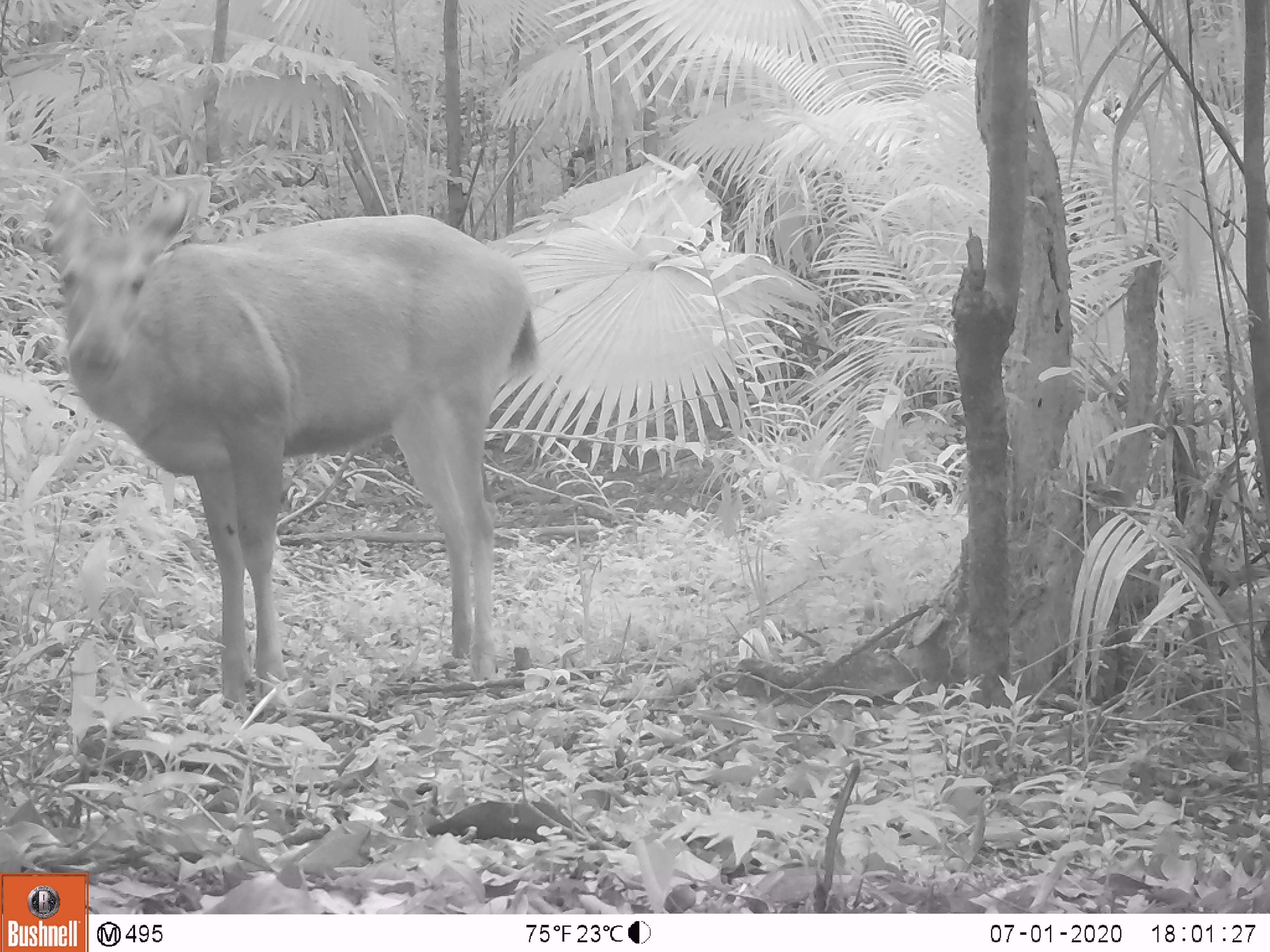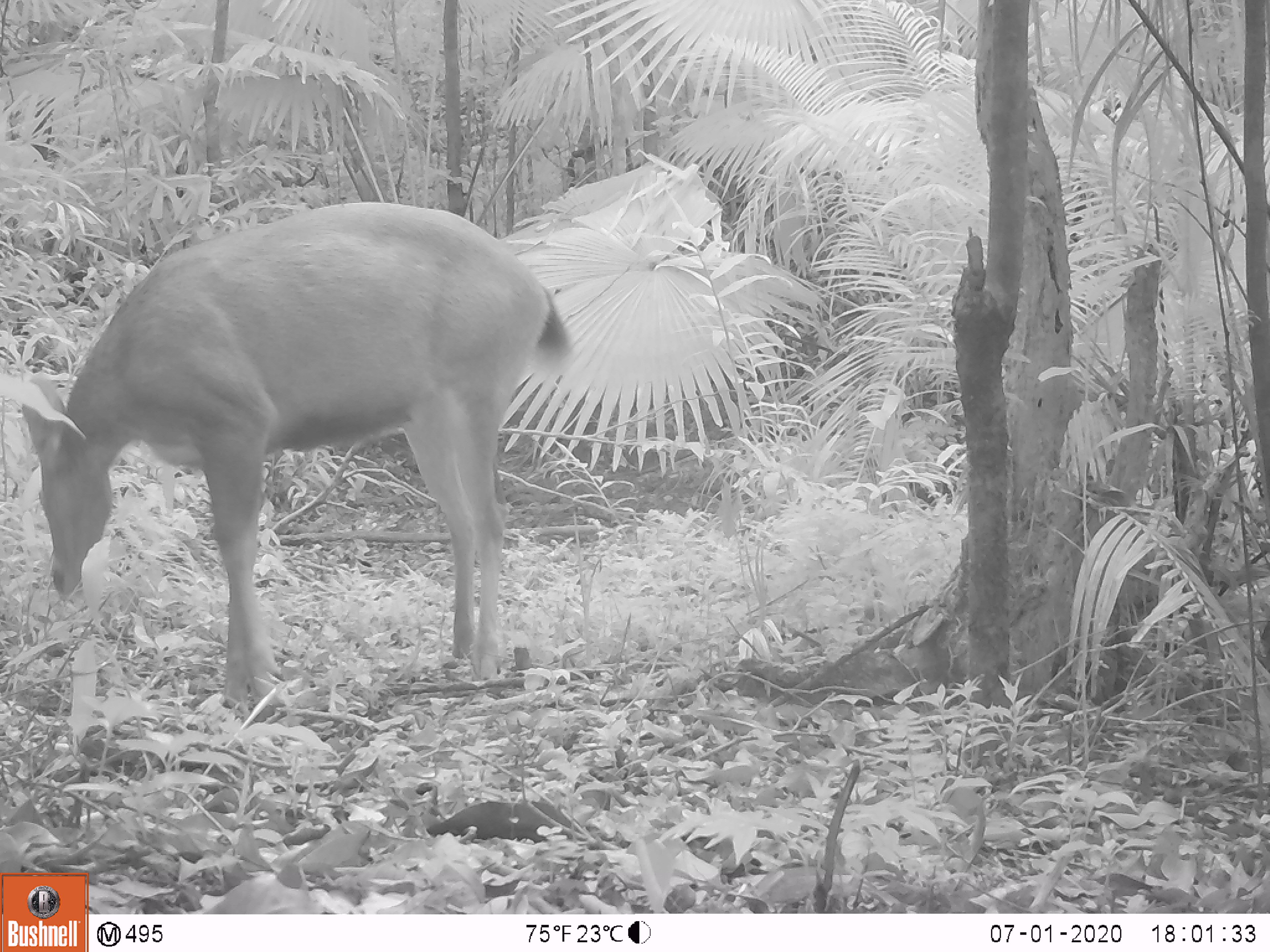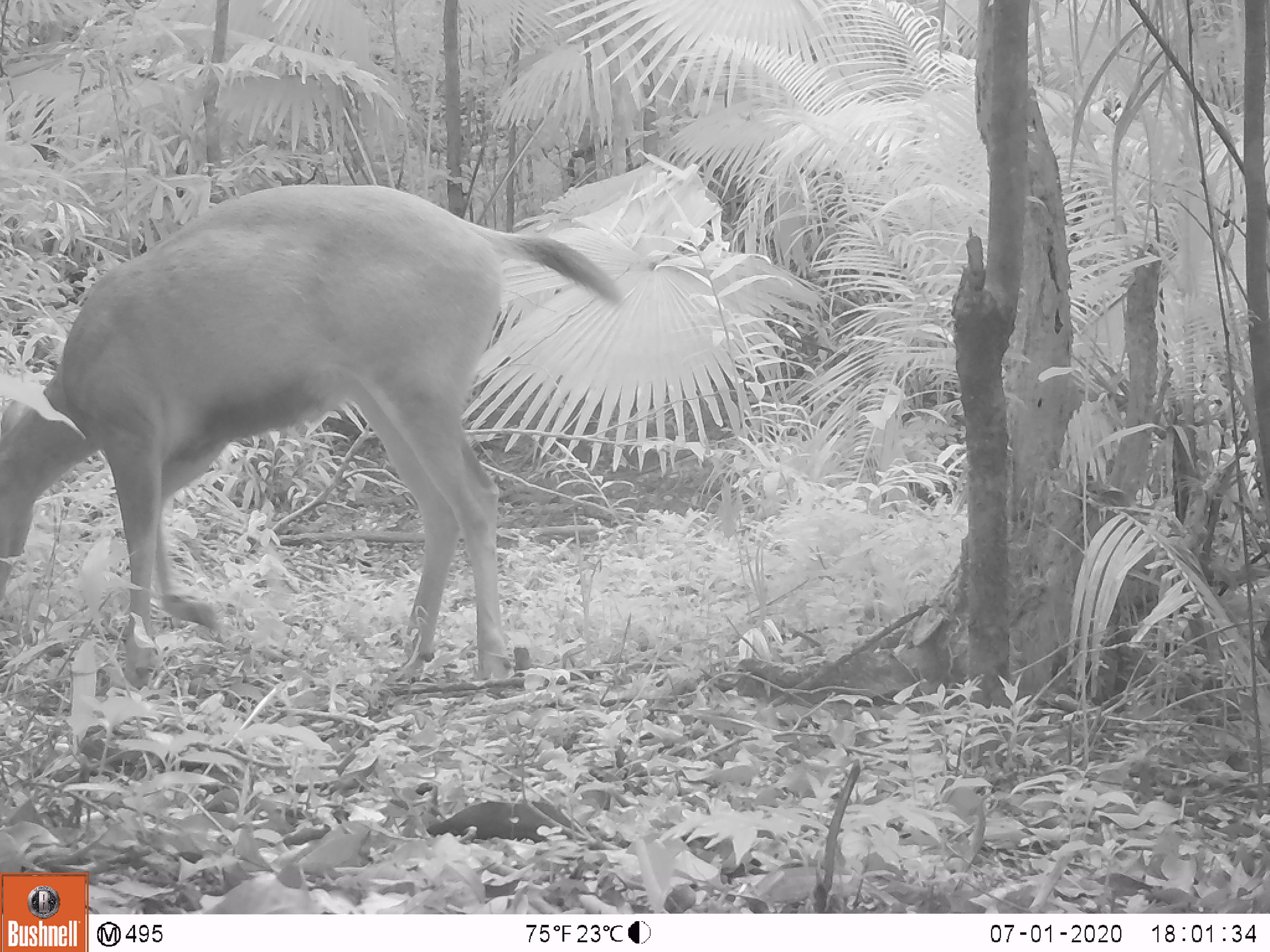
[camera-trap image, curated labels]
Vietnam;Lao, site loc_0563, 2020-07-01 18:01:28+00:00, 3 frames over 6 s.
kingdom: Animalia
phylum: Chordata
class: Mammalia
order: Artiodactyla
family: Cervidae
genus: Rusa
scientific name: Rusa unicolor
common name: sambar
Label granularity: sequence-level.